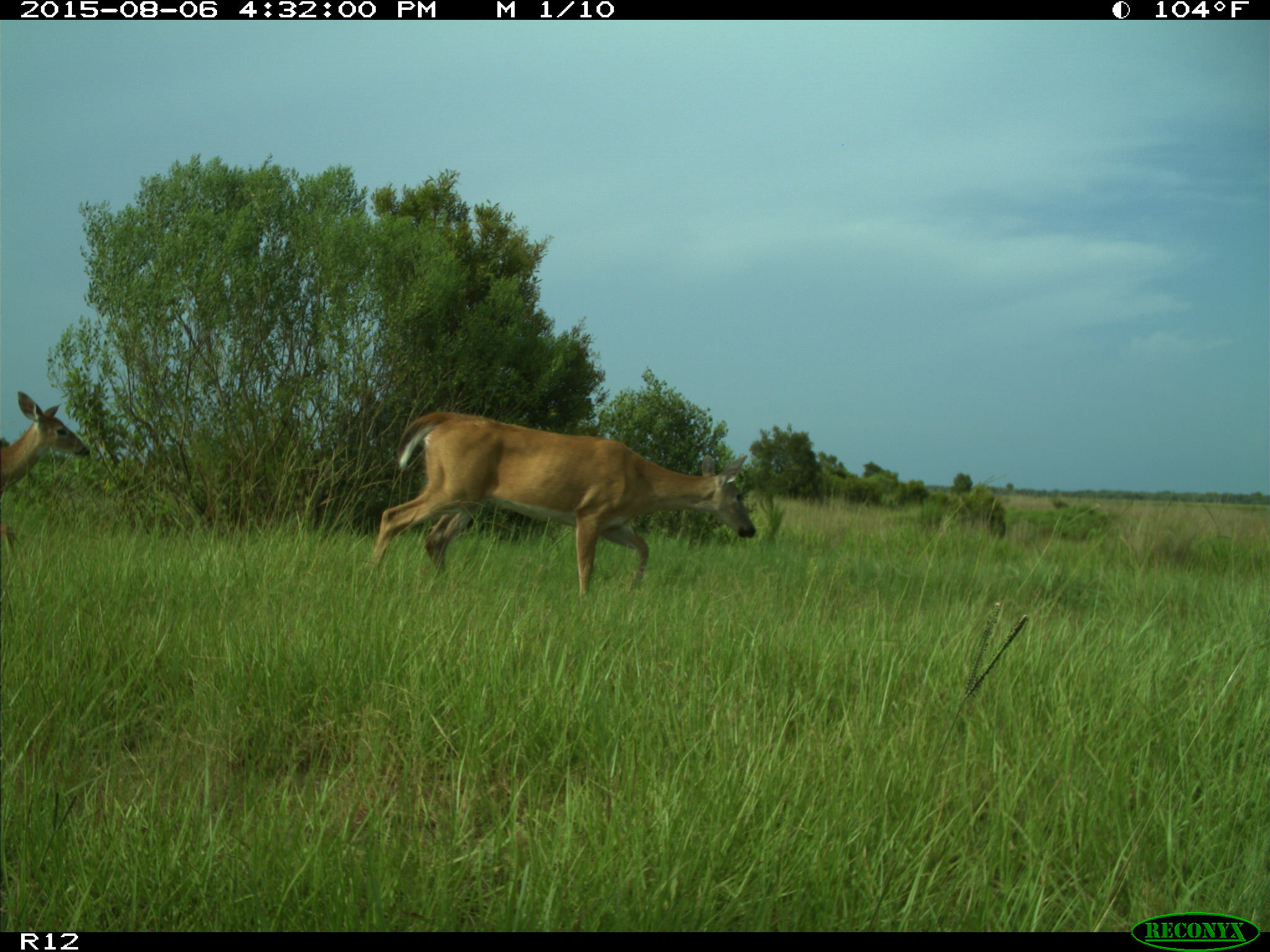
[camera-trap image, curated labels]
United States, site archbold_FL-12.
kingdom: Animalia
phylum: Chordata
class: Mammalia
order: Artiodactyla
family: Cervidae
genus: Odocoileus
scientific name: Odocoileus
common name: deer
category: unidentified deer